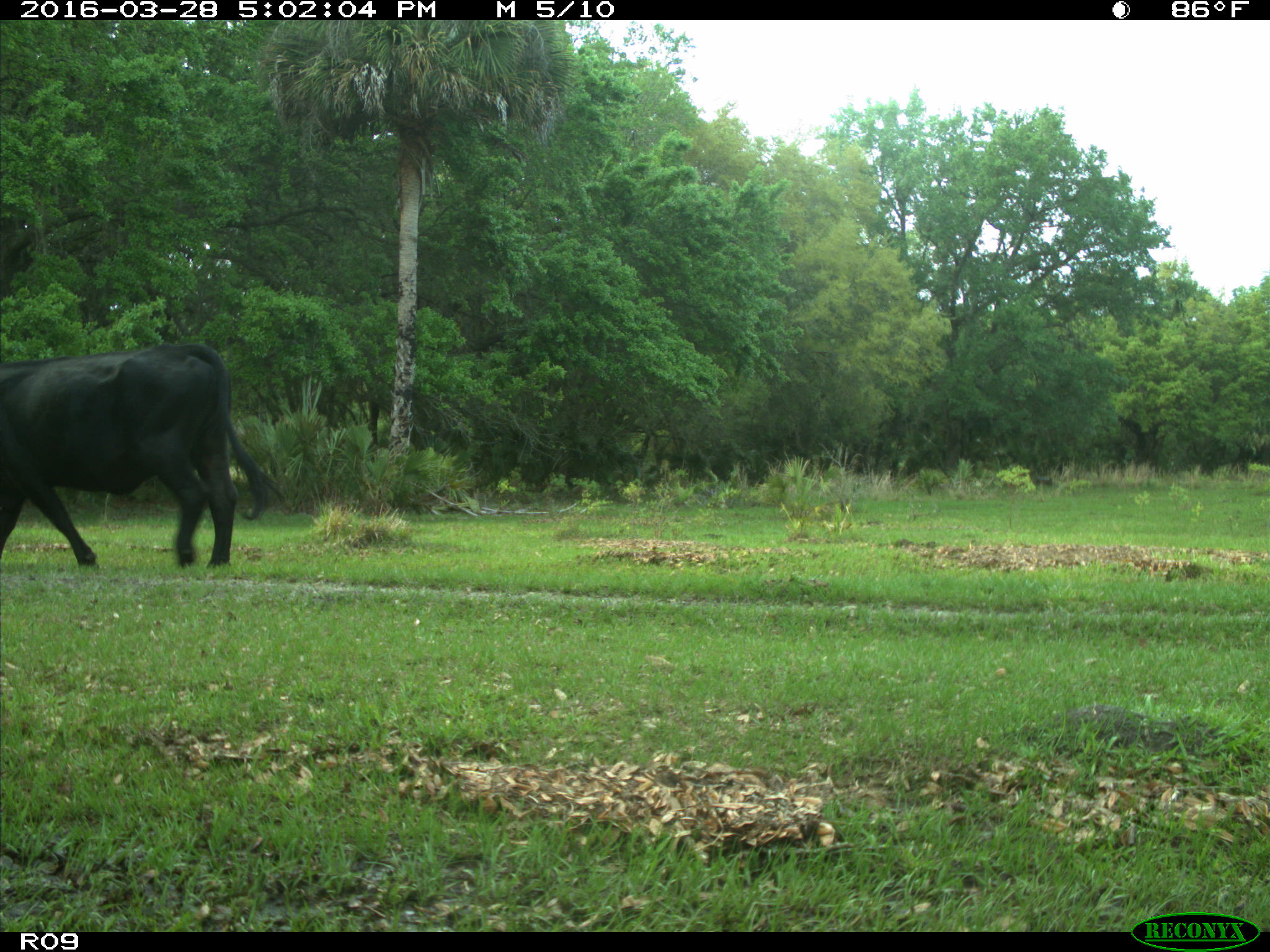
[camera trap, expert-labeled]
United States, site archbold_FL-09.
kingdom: Animalia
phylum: Chordata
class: Mammalia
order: Artiodactyla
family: Bovidae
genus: Bos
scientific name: Bos taurus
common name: domestic cow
Bos taurus (domestic cow).